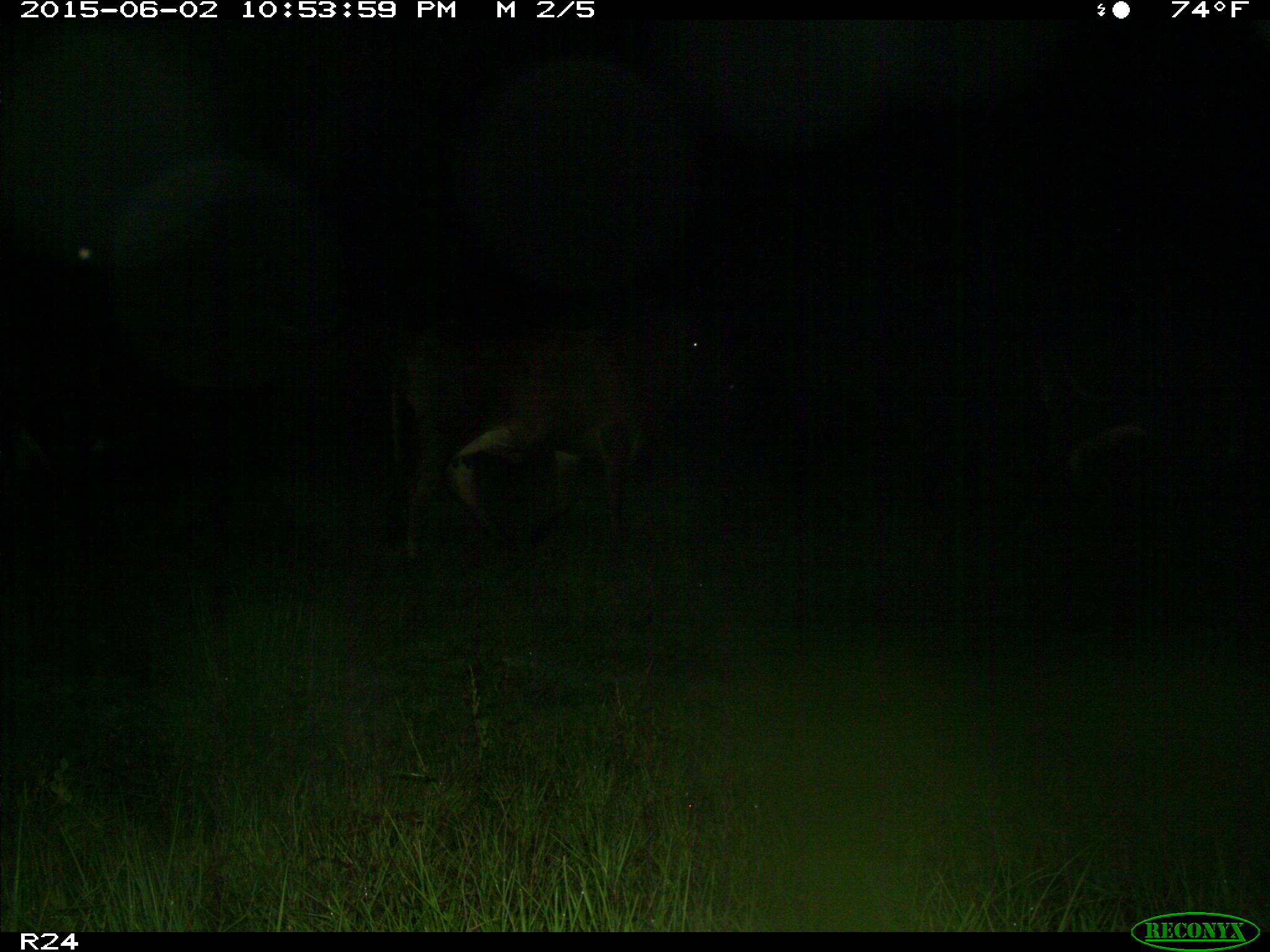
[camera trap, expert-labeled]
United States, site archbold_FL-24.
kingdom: Animalia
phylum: Chordata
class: Mammalia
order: Artiodactyla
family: Bovidae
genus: Bos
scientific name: Bos taurus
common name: domestic cow